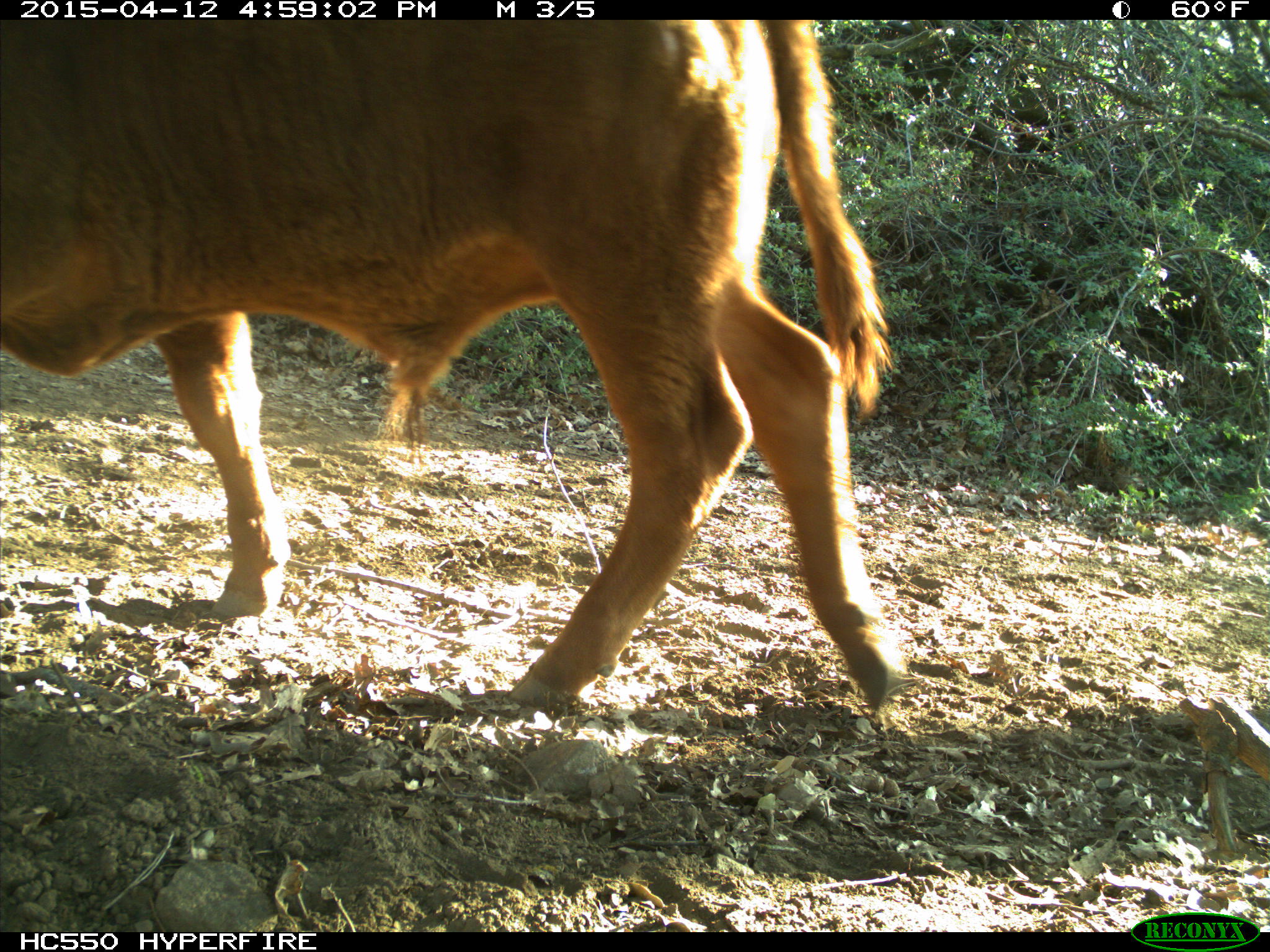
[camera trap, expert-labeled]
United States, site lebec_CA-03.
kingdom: Animalia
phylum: Chordata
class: Mammalia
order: Artiodactyla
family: Bovidae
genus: Bos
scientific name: Bos taurus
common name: domestic cow